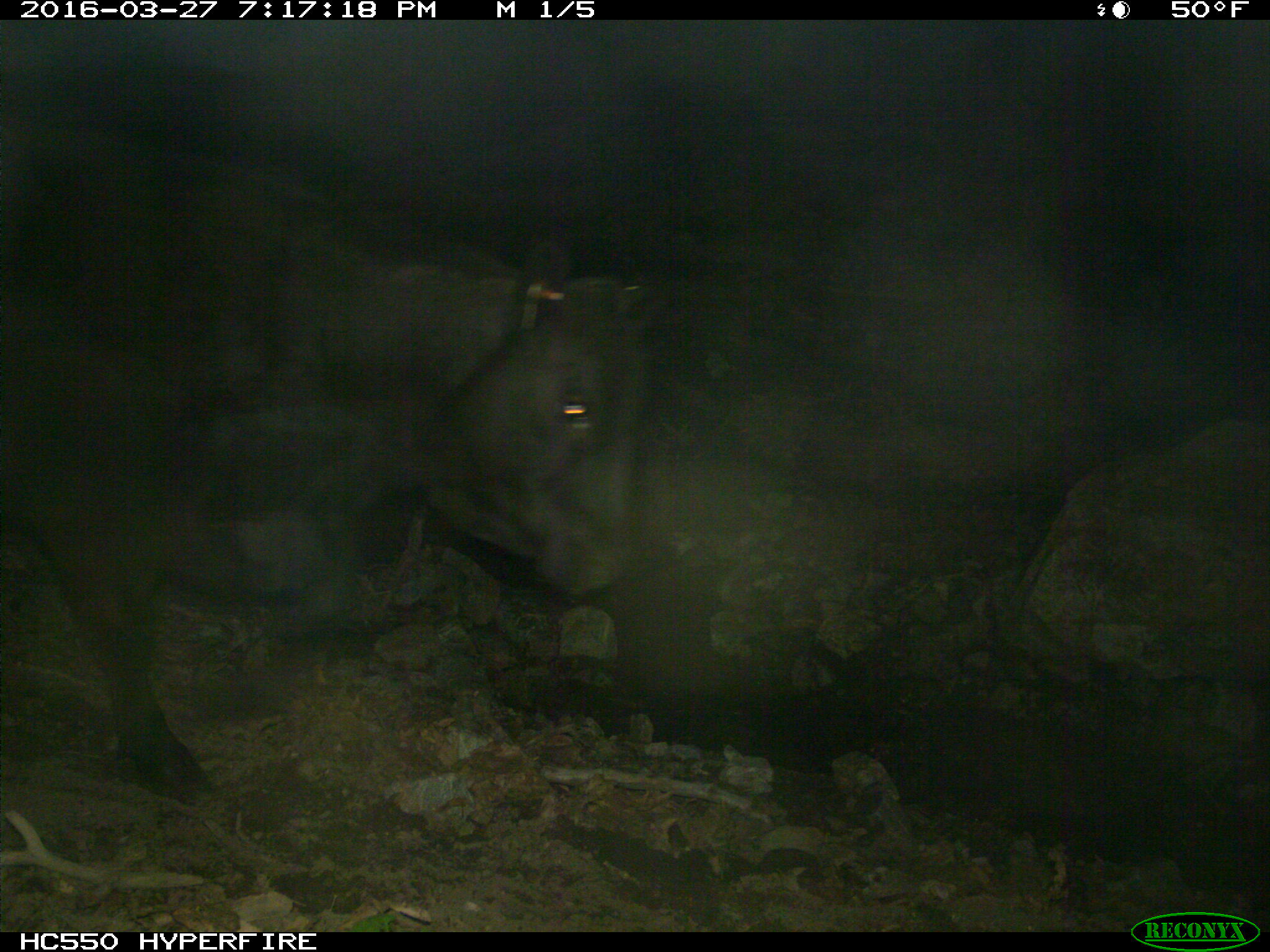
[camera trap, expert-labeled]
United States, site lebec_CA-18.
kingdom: Animalia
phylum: Chordata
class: Mammalia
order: Artiodactyla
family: Bovidae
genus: Bos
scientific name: Bos taurus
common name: domestic cow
Bos taurus (domestic cow).